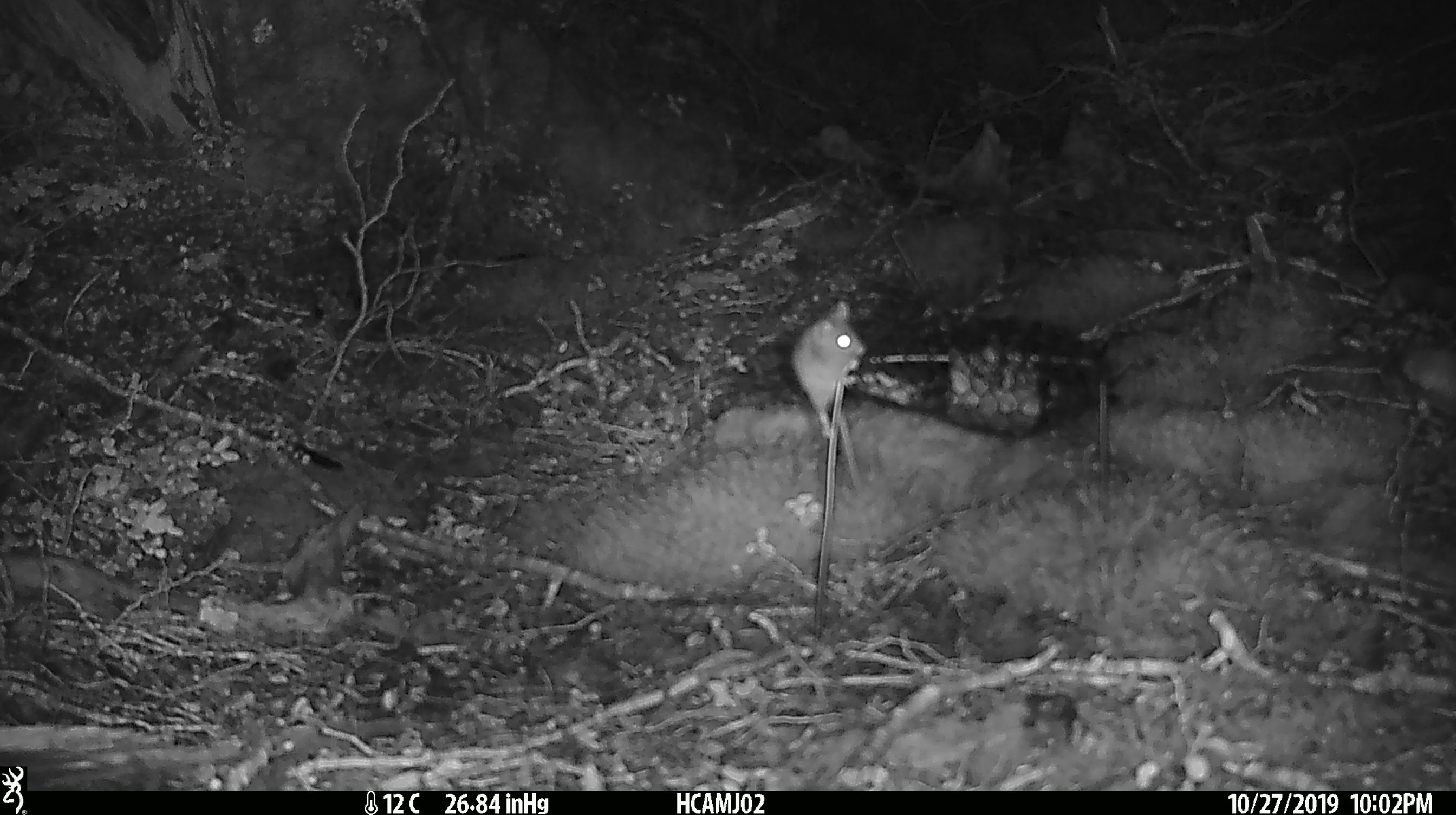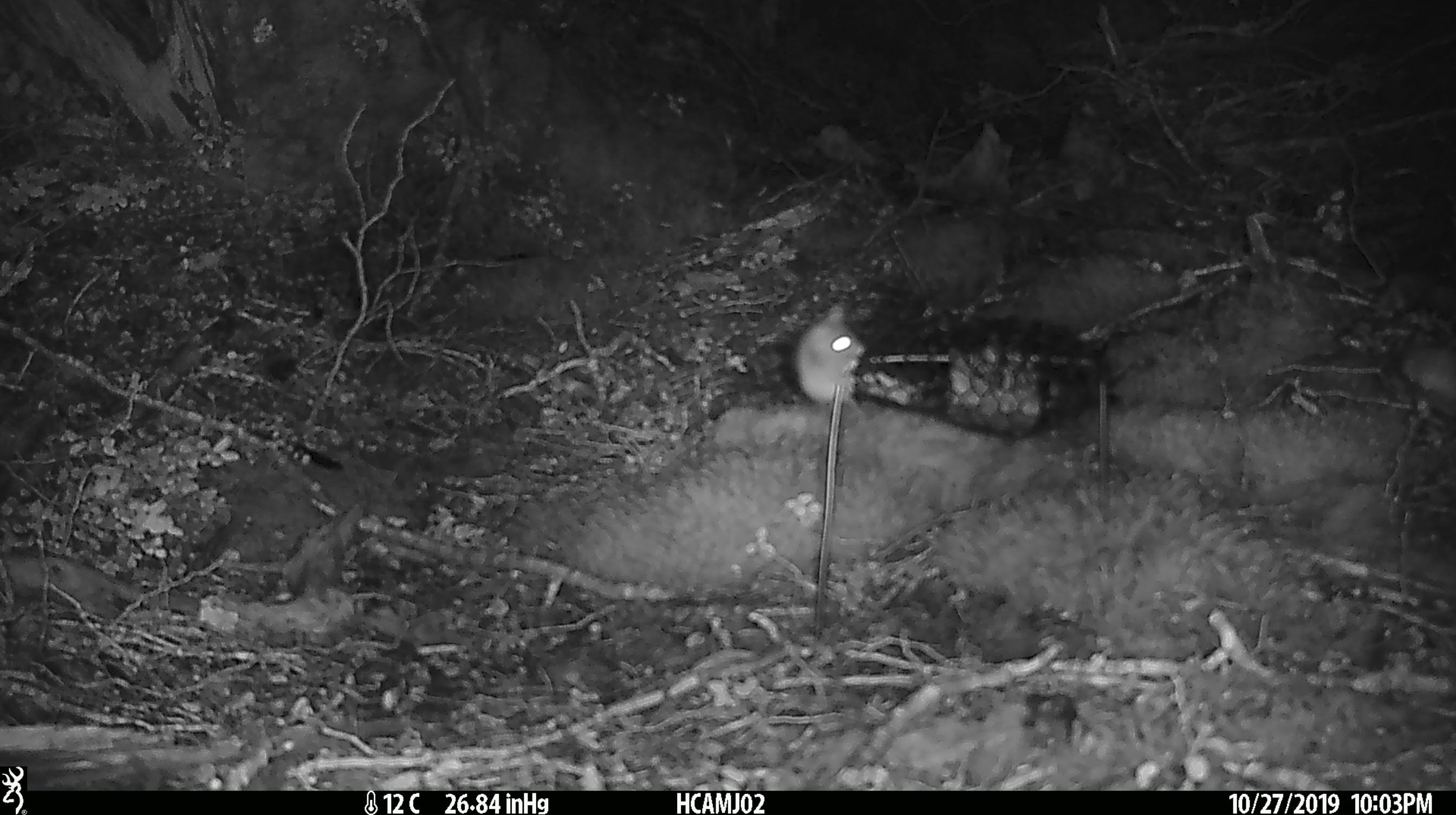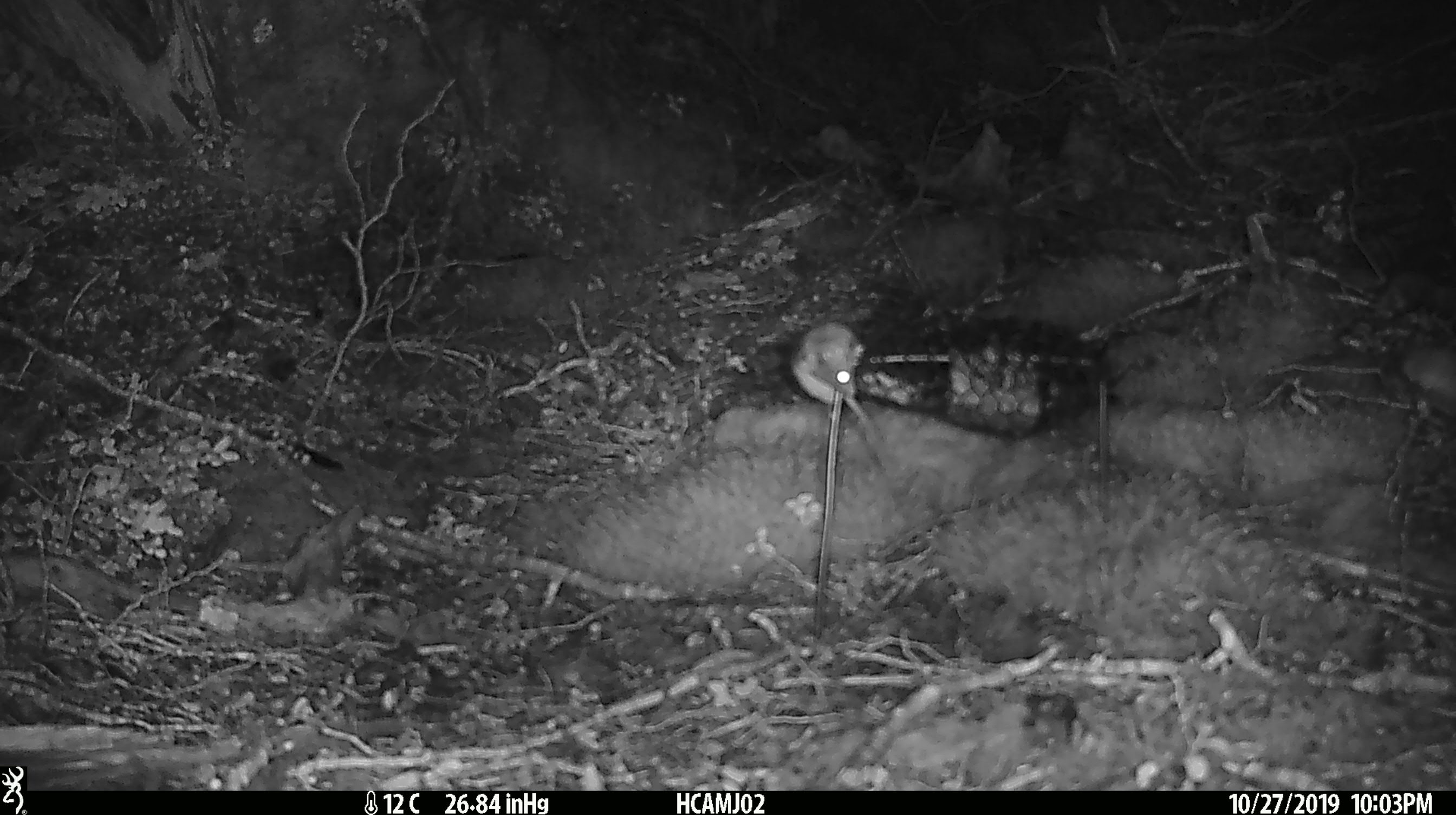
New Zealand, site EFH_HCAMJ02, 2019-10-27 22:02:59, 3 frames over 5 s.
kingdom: Animalia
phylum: Chordata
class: Mammalia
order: Rodentia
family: Muridae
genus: Mus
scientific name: Mus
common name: mouse